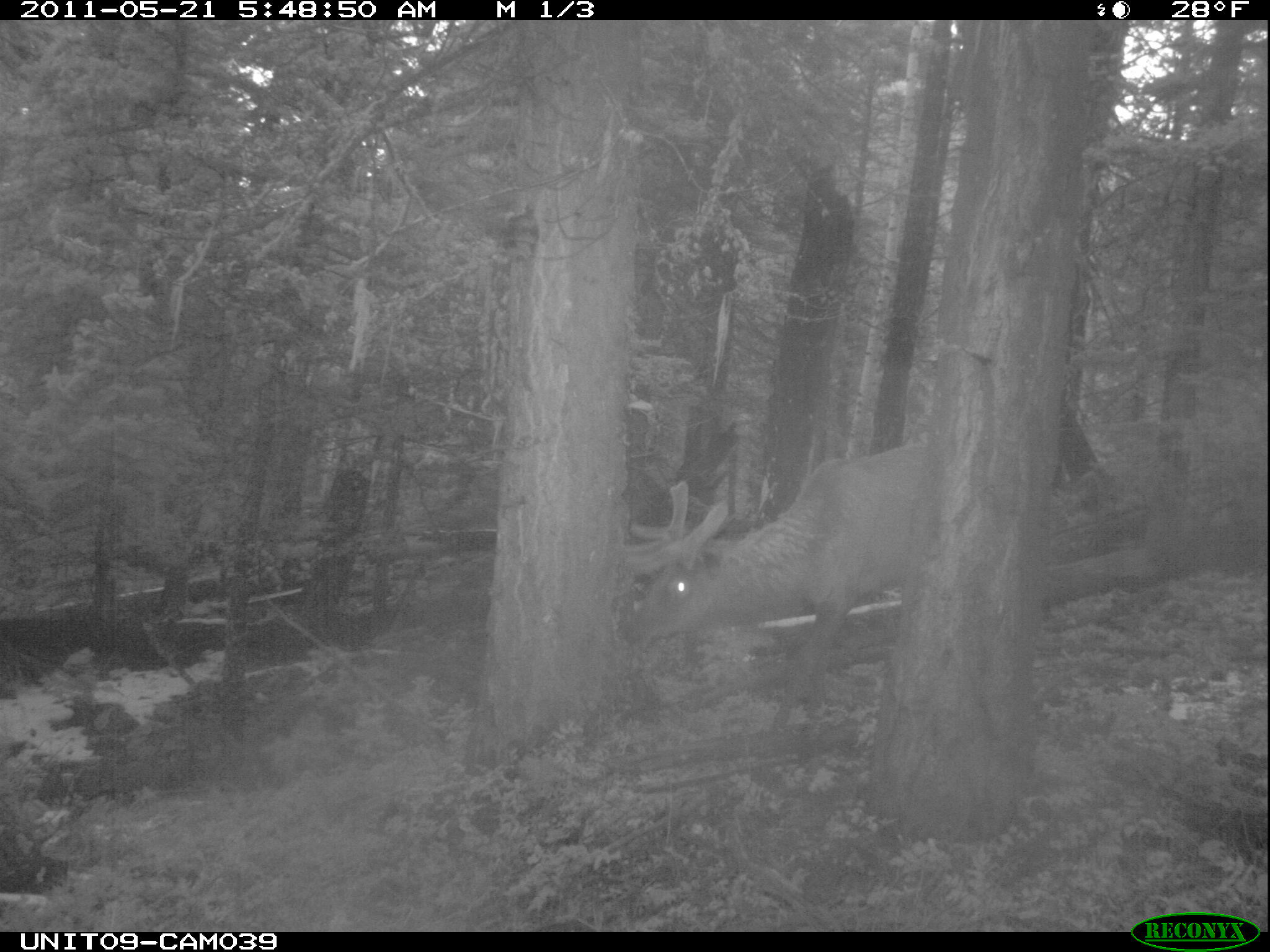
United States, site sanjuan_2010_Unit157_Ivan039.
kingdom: Animalia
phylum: Chordata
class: Mammalia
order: Artiodactyla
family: Cervidae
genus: Cervus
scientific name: Cervus elaphus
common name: red deer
Cervus elaphus (red deer).